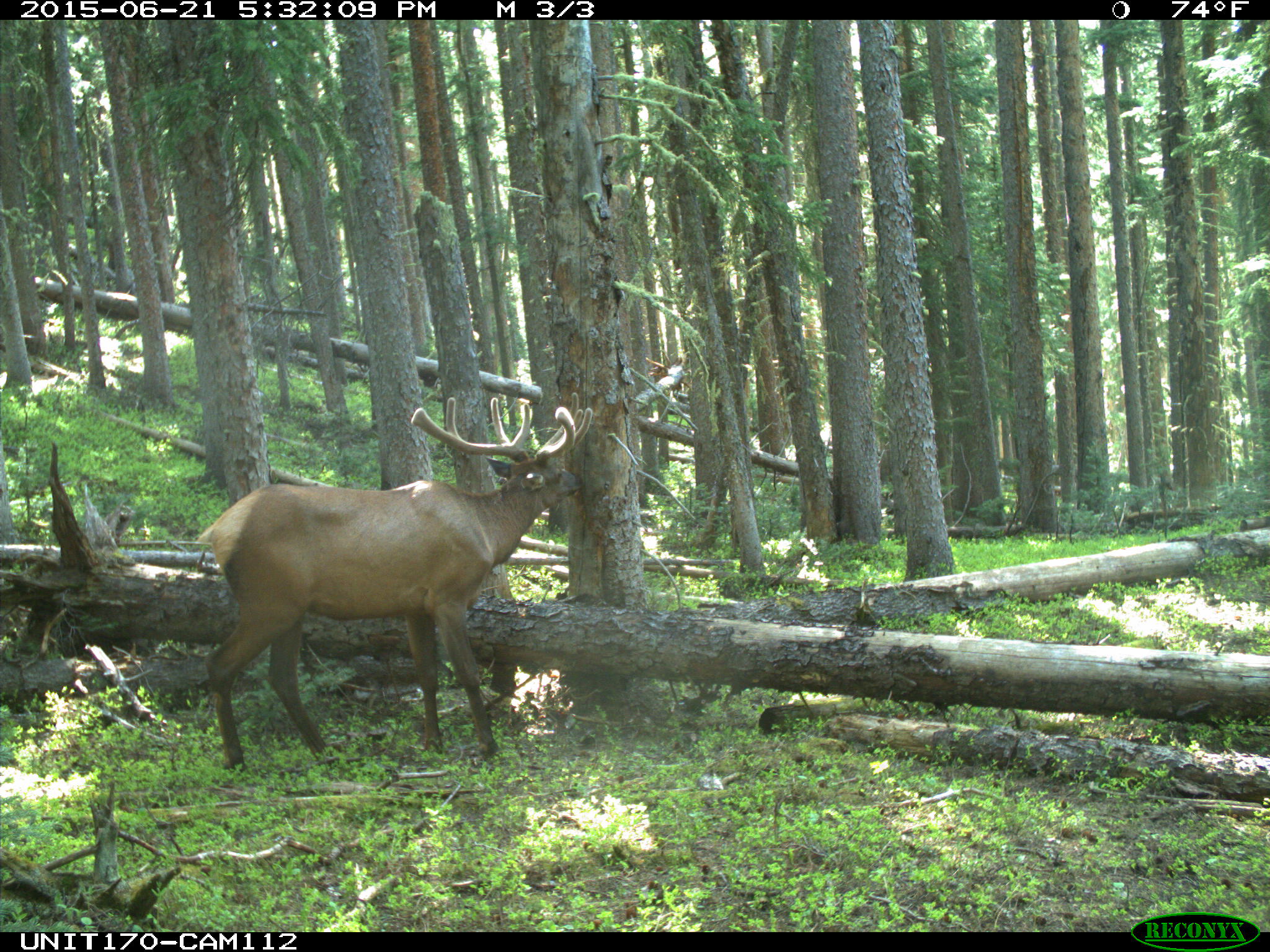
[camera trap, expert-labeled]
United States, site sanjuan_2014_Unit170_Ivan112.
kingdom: Animalia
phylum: Chordata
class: Mammalia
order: Artiodactyla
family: Cervidae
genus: Cervus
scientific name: Cervus elaphus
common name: red deer